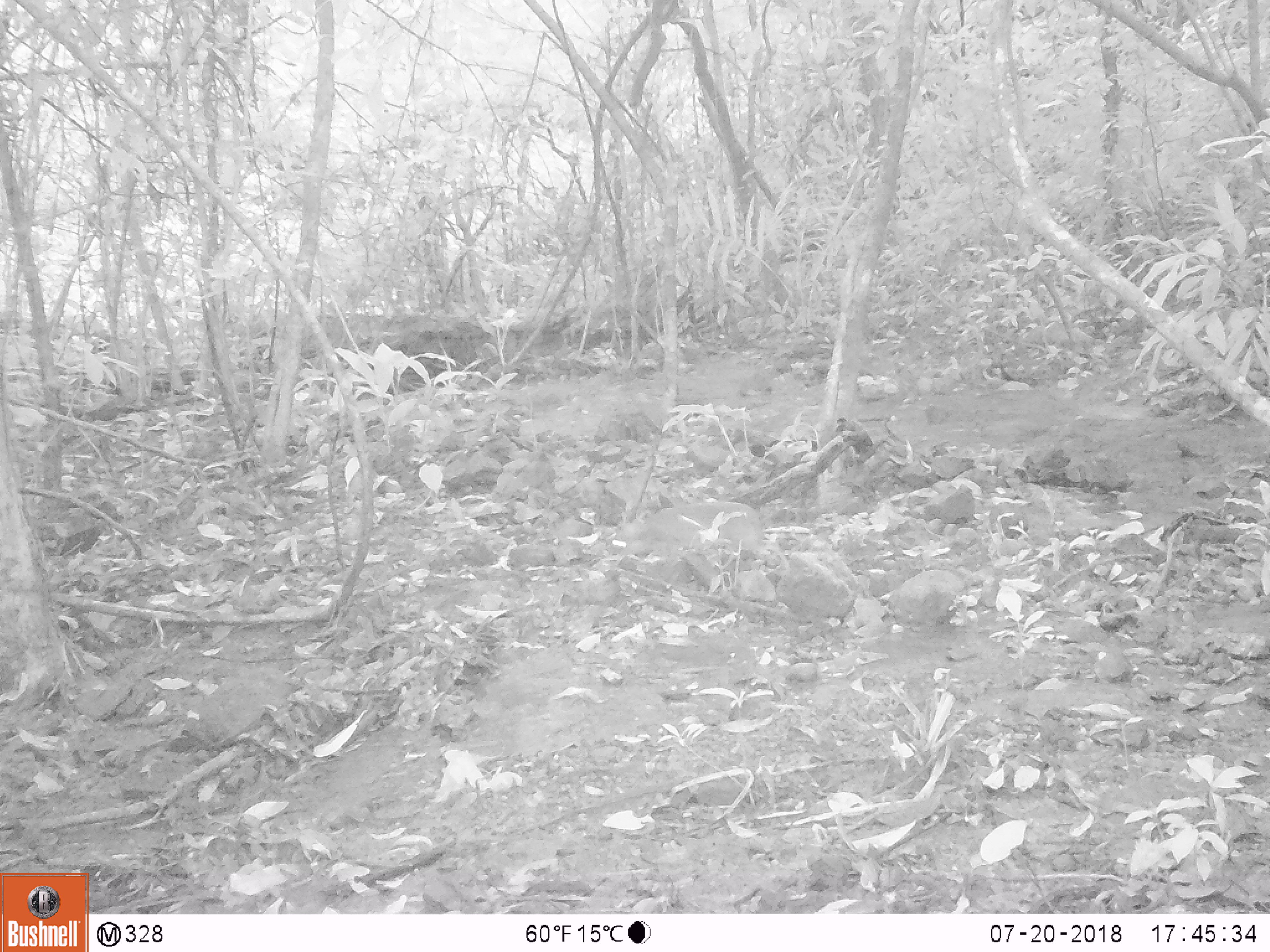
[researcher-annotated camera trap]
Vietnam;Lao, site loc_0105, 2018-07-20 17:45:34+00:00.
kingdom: Animalia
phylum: Chordata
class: Mammalia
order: Artiodactyla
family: Tragulidae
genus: Moschiola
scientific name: Moschiola meminna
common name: chevrotain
Chevrotain (Moschiola meminna). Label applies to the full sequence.